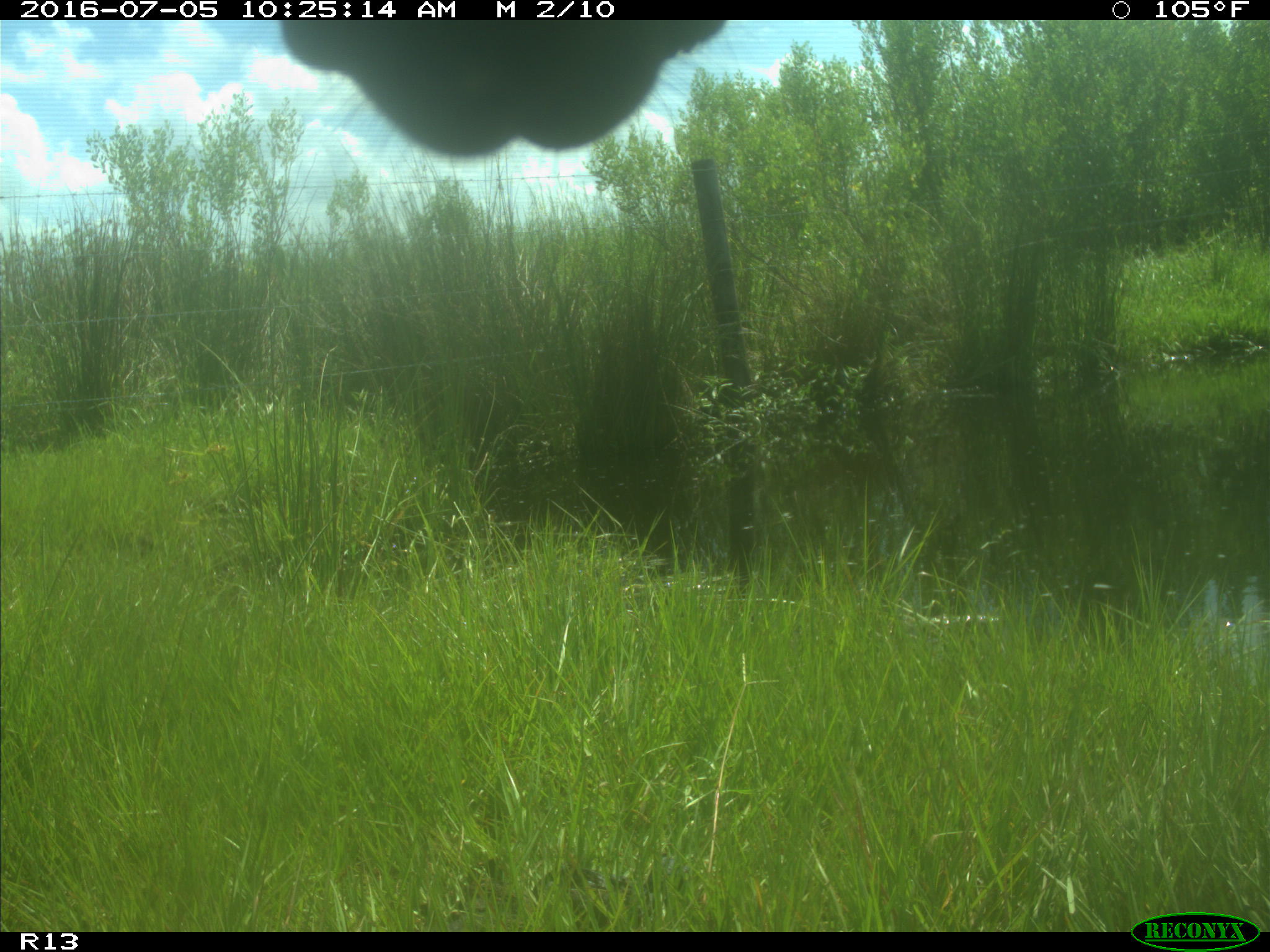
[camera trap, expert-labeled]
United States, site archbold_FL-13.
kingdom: Animalia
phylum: Chordata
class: Mammalia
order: Artiodactyla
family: Bovidae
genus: Bos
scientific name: Bos taurus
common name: domestic cow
Bos taurus (domestic cow).